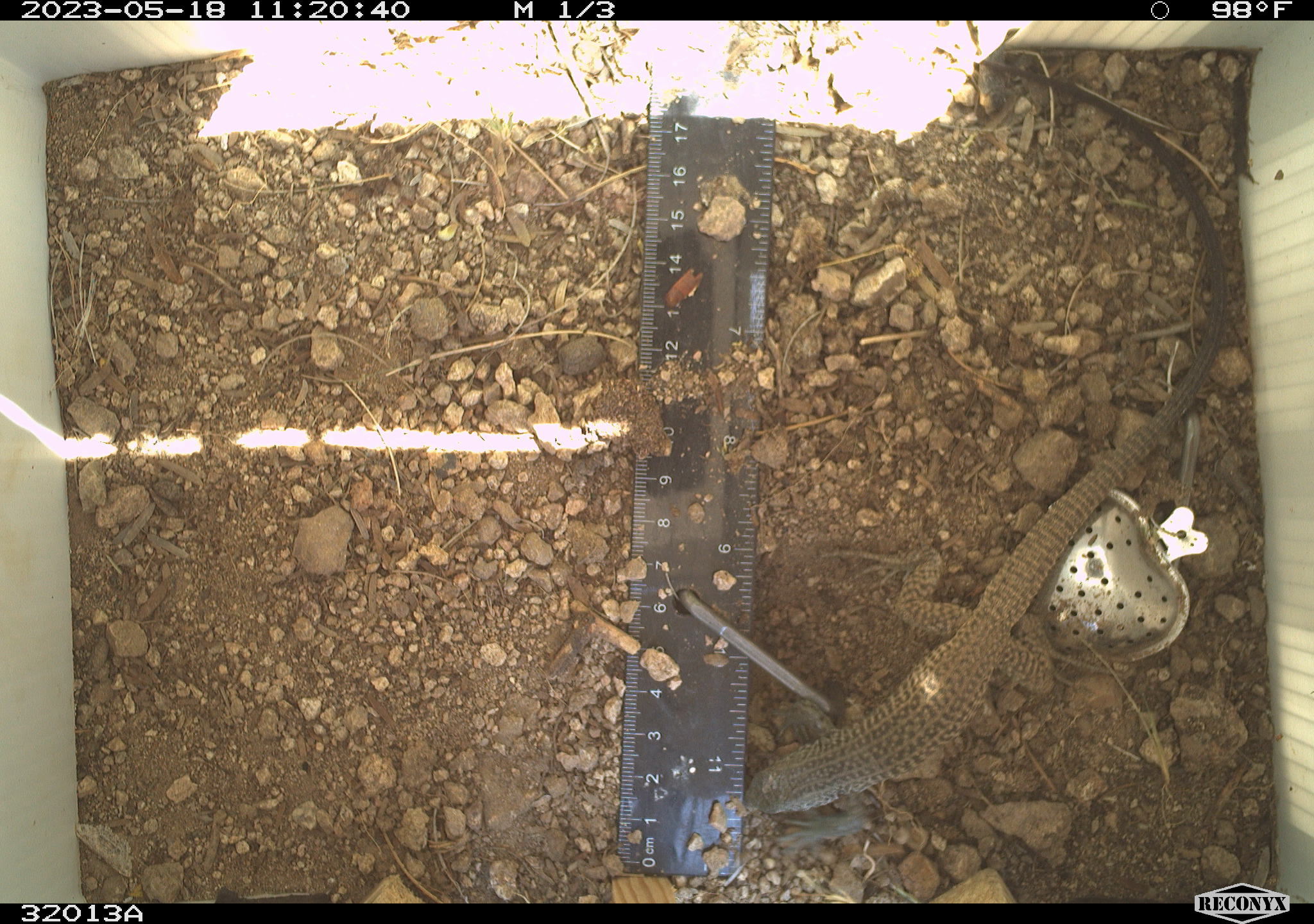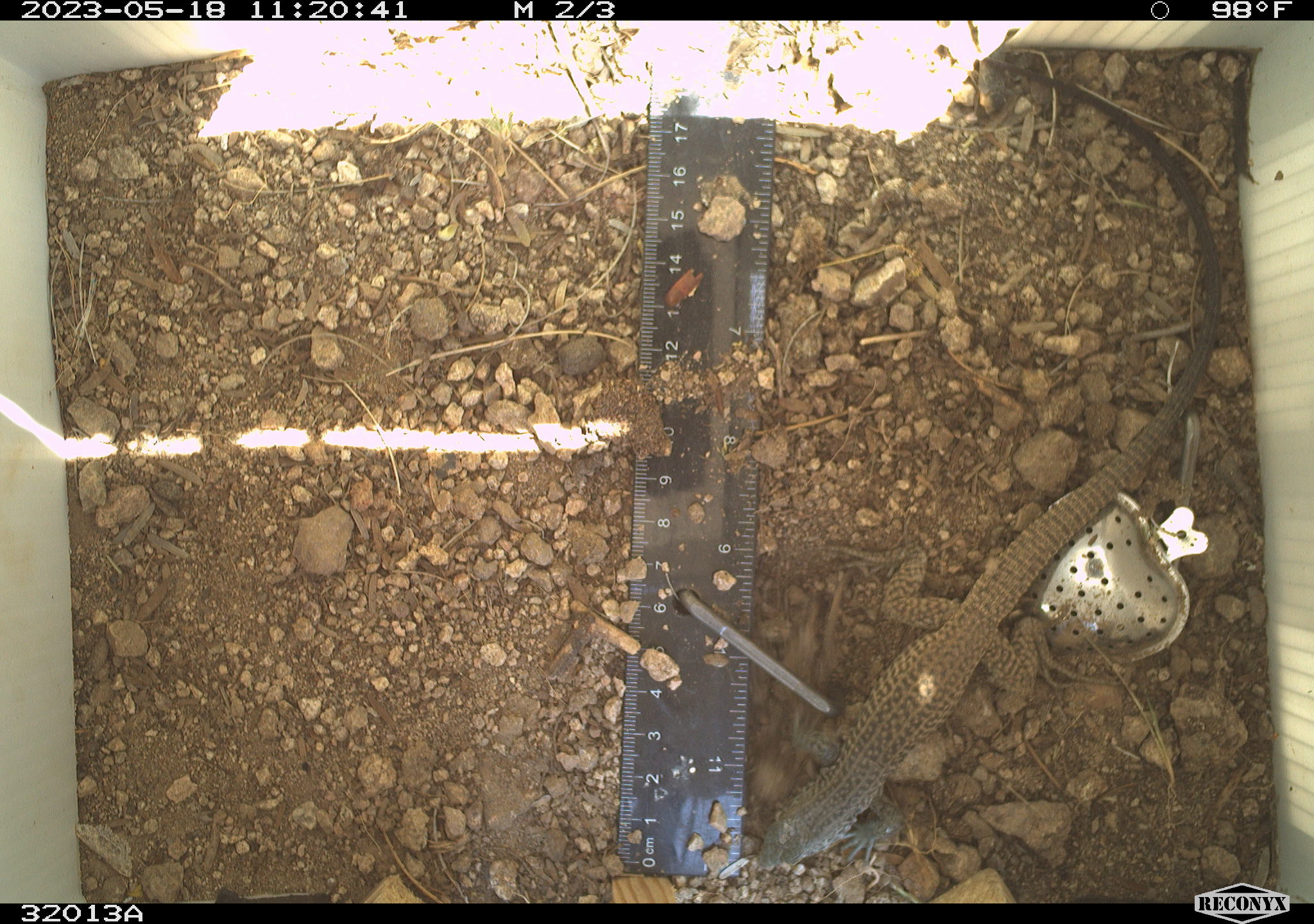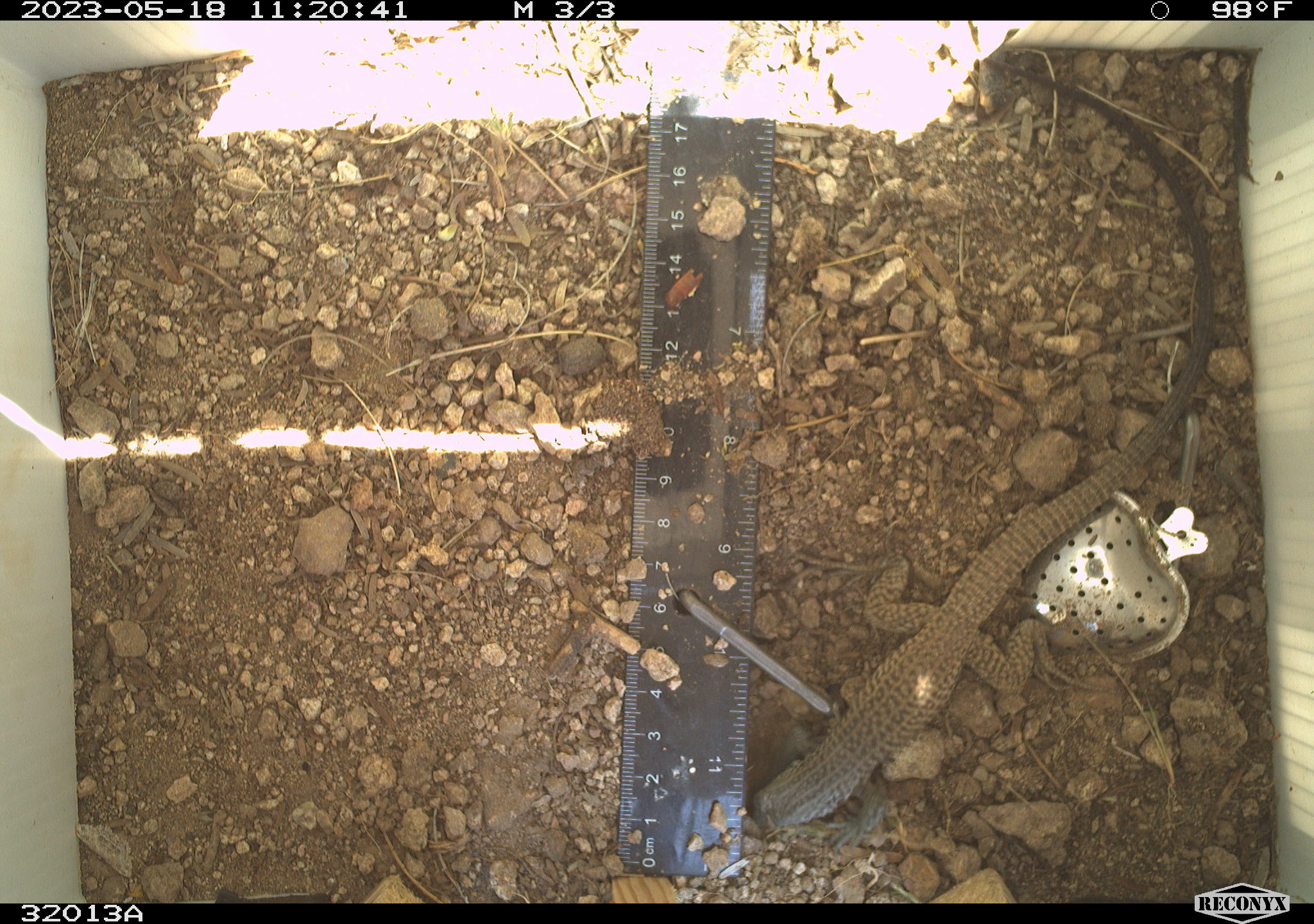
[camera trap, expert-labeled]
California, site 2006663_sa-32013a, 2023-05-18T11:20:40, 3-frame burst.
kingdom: Animalia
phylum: Chordata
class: Reptilia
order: Squamata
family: Teiidae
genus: Aspidoscelis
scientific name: Aspidoscelis tigris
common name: western whiptail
Western whiptail (Aspidoscelis tigris).